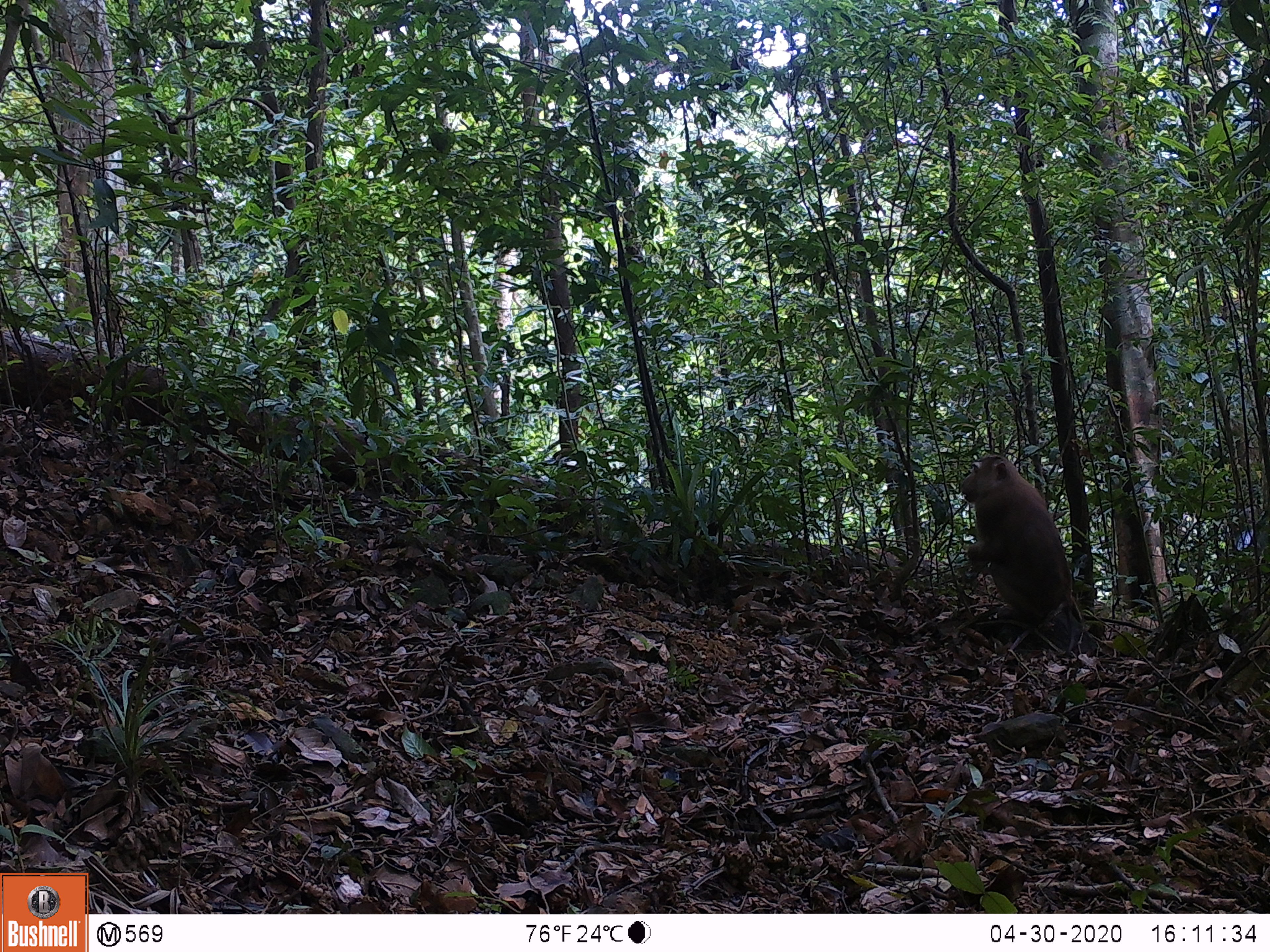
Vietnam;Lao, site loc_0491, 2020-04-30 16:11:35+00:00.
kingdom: Animalia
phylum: Chordata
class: Mammalia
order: Primates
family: Cercopithecidae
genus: Macaca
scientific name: Macaca nemestrina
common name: pig-tailed macaque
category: pig tailed macaque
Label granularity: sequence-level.